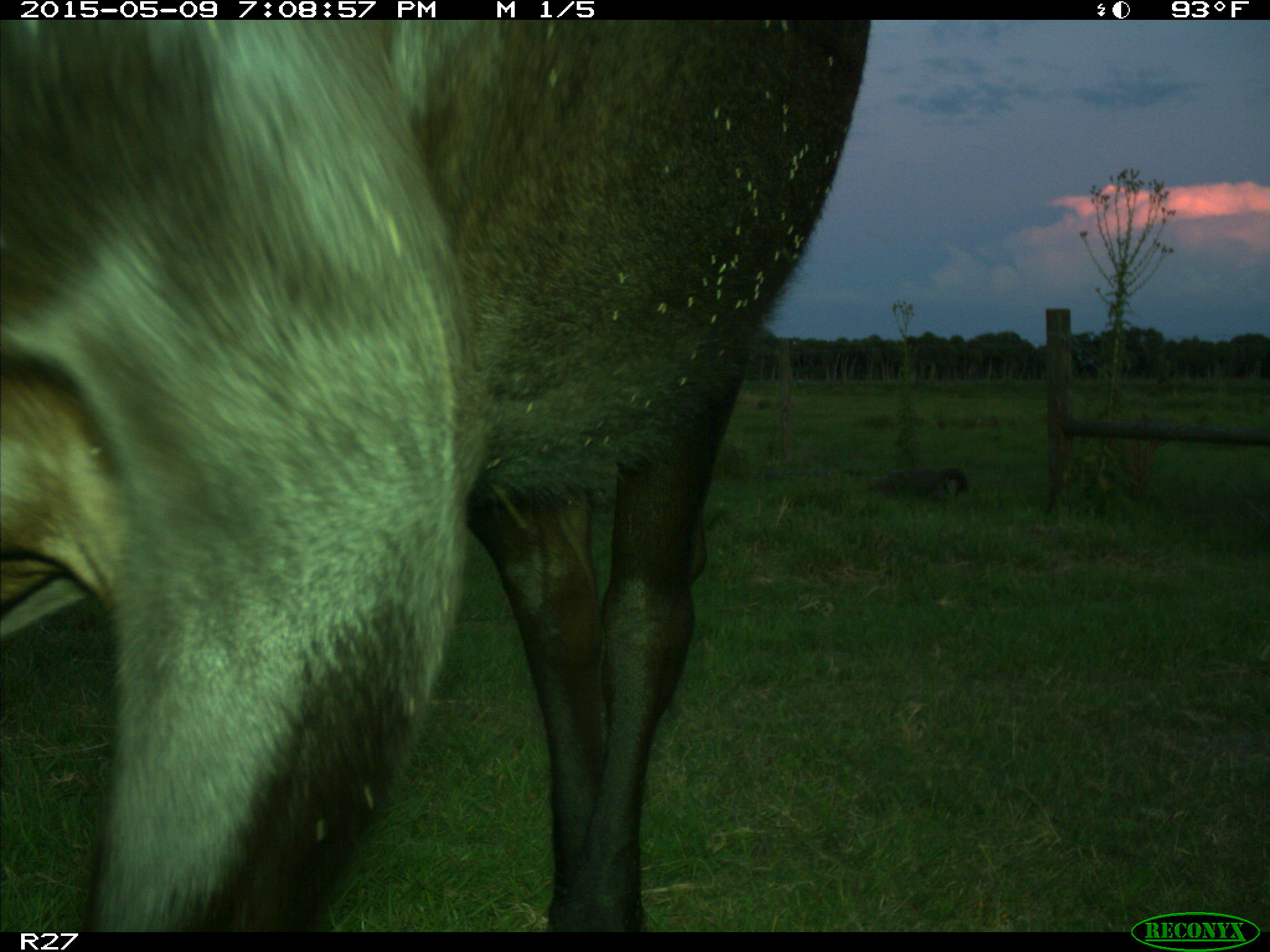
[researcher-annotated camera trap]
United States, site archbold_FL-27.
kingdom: Animalia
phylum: Chordata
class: Mammalia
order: Artiodactyla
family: Bovidae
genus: Bos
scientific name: Bos taurus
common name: domestic cow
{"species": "Bos taurus (domestic cow)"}